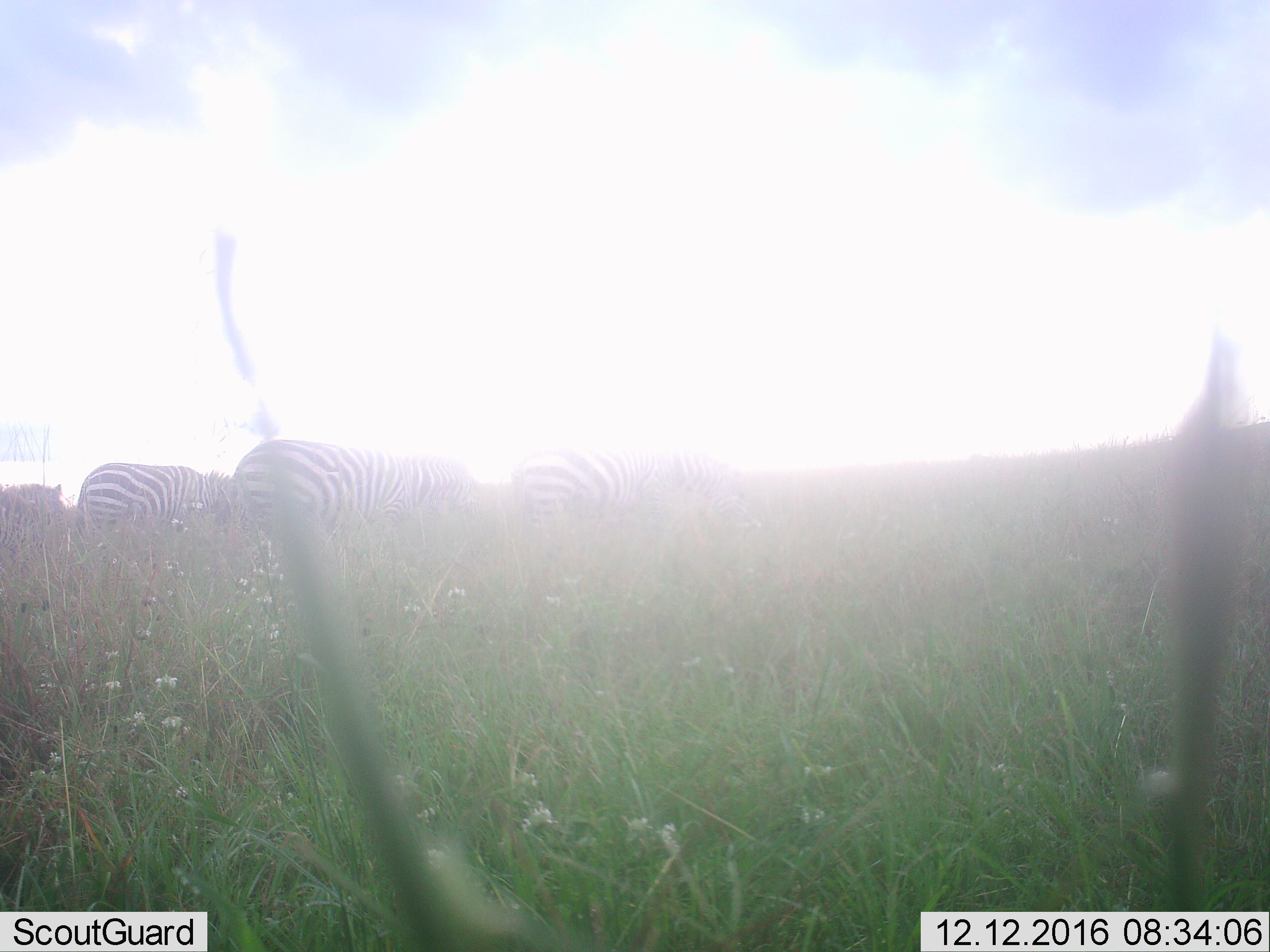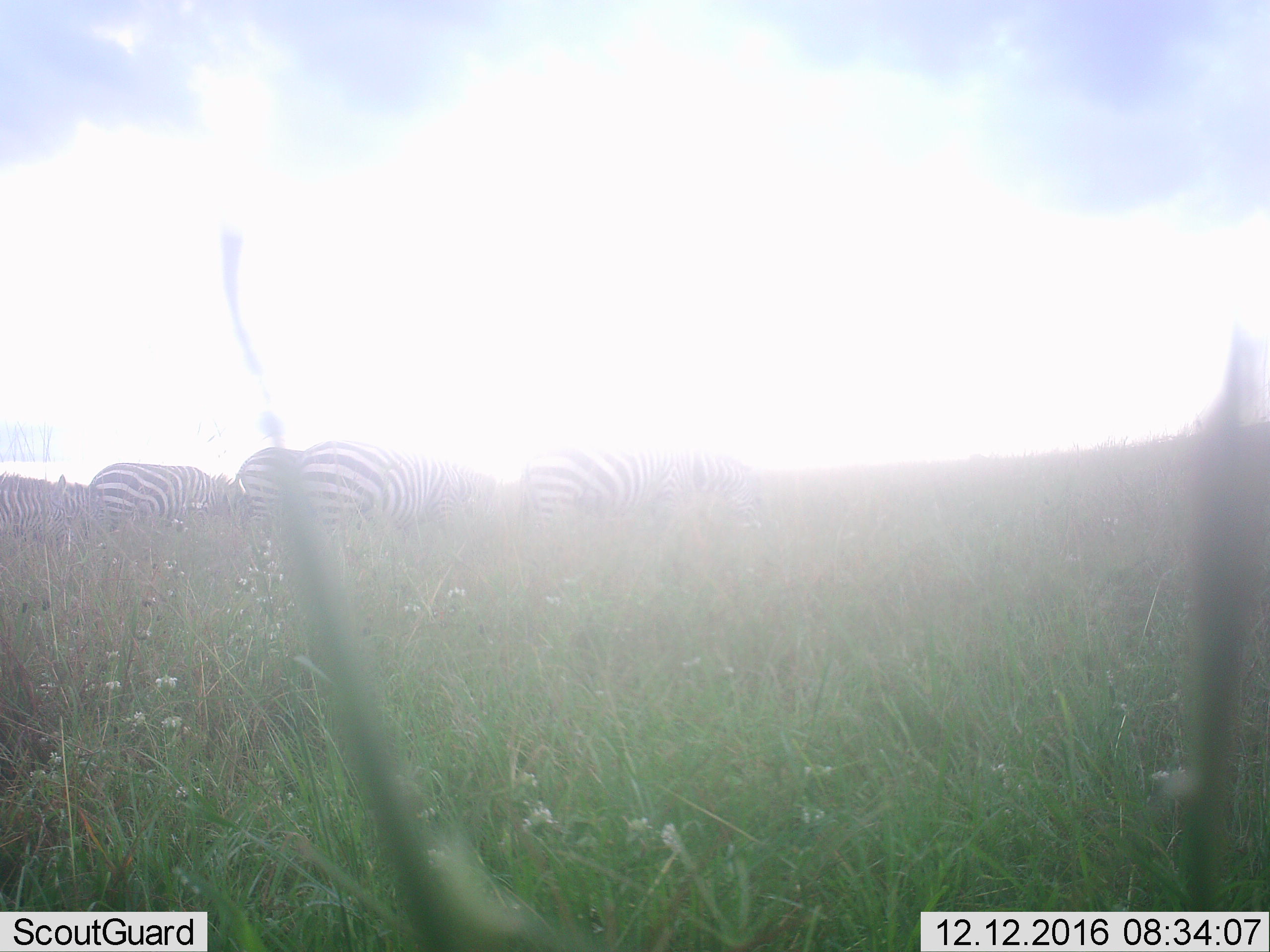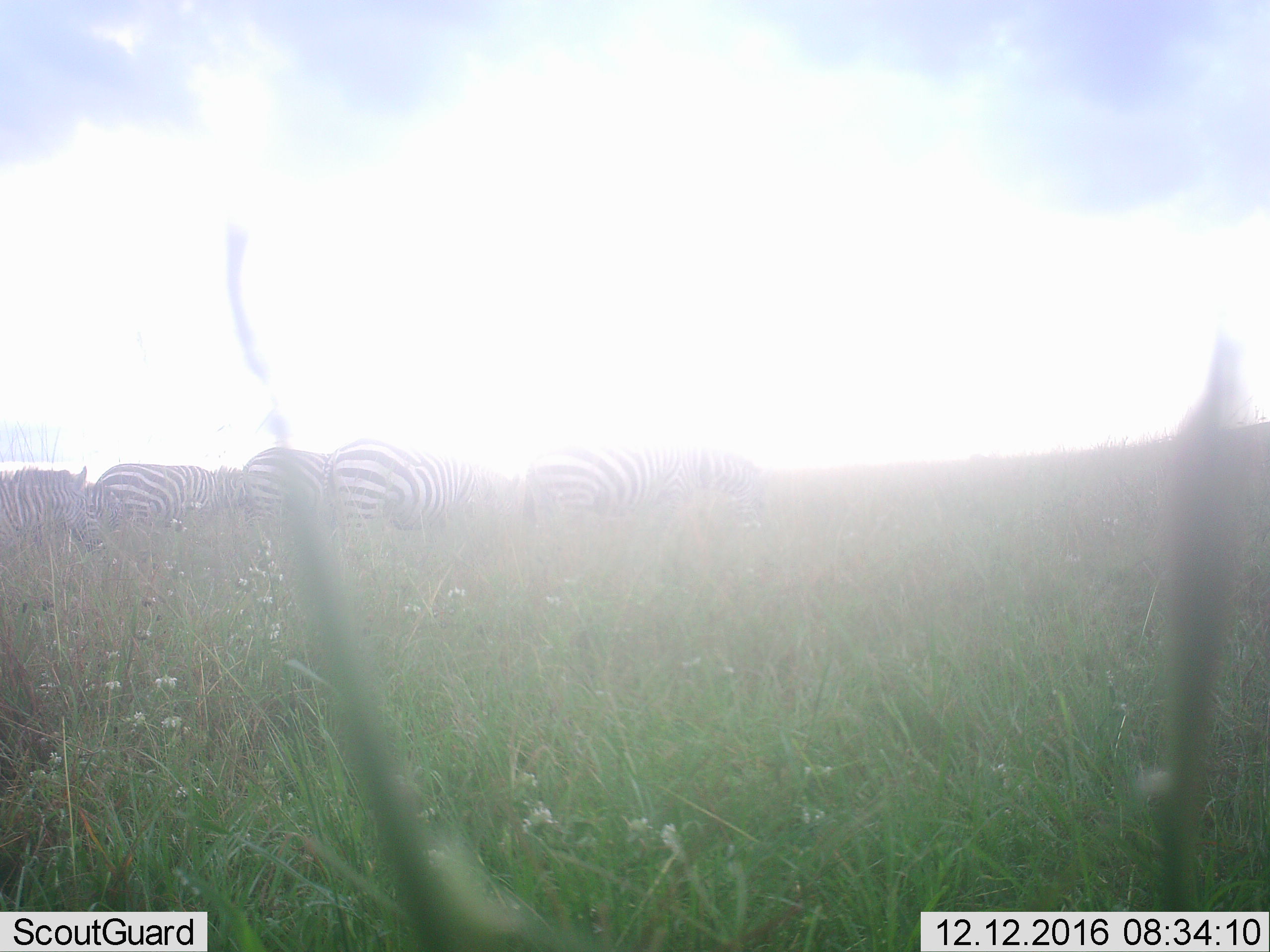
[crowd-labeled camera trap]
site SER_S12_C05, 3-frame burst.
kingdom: Animalia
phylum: Chordata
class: Mammalia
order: Perissodactyla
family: Equidae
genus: Equus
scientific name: Equus quagga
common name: plains zebra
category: zebraplains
Zebraplains (plains zebra) (Equus quagga), count 4. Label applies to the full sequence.